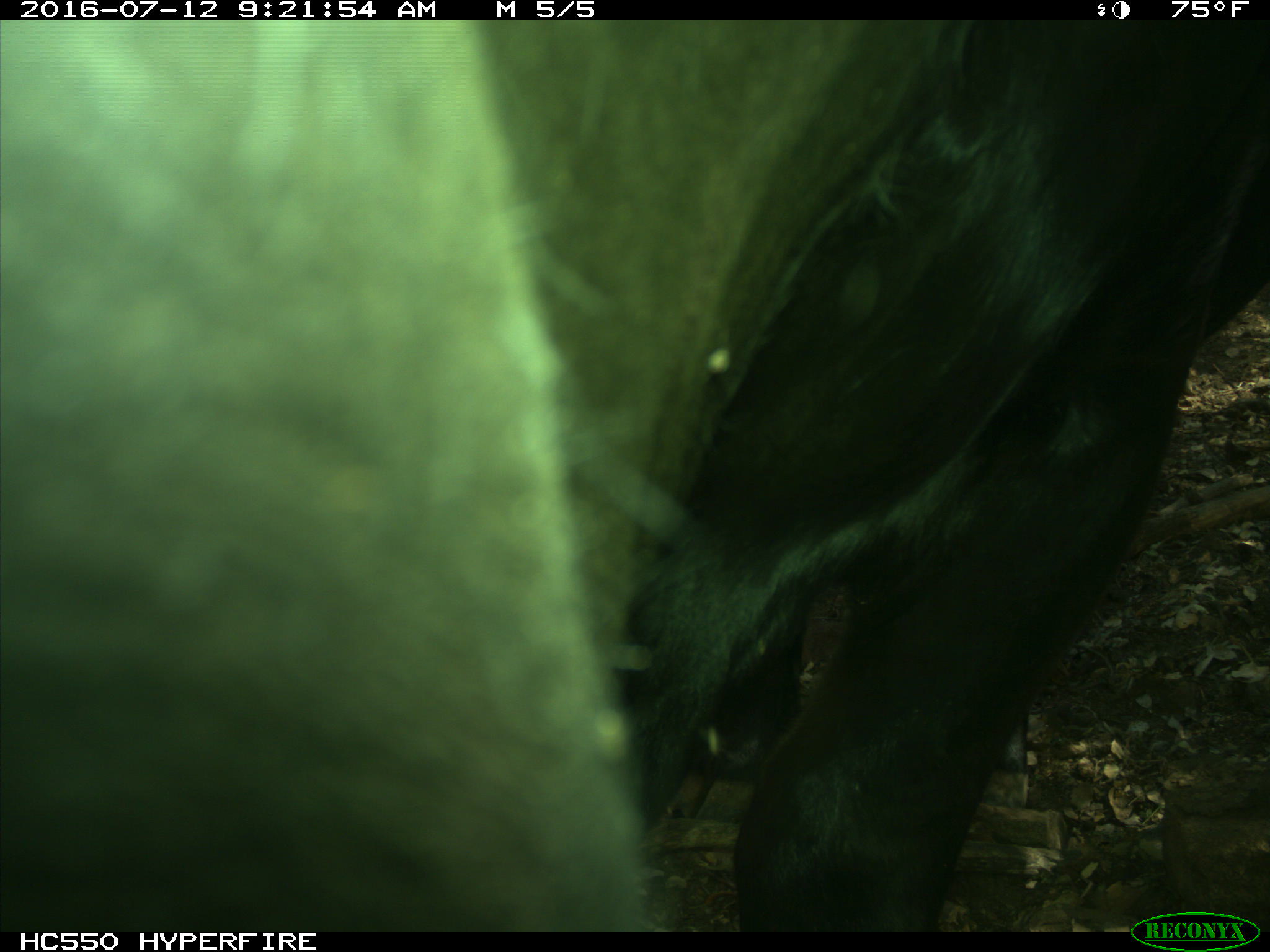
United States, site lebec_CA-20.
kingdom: Animalia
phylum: Chordata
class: Mammalia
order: Artiodactyla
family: Bovidae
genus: Bos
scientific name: Bos taurus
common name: domestic cow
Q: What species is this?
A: Bos taurus (domestic cow).